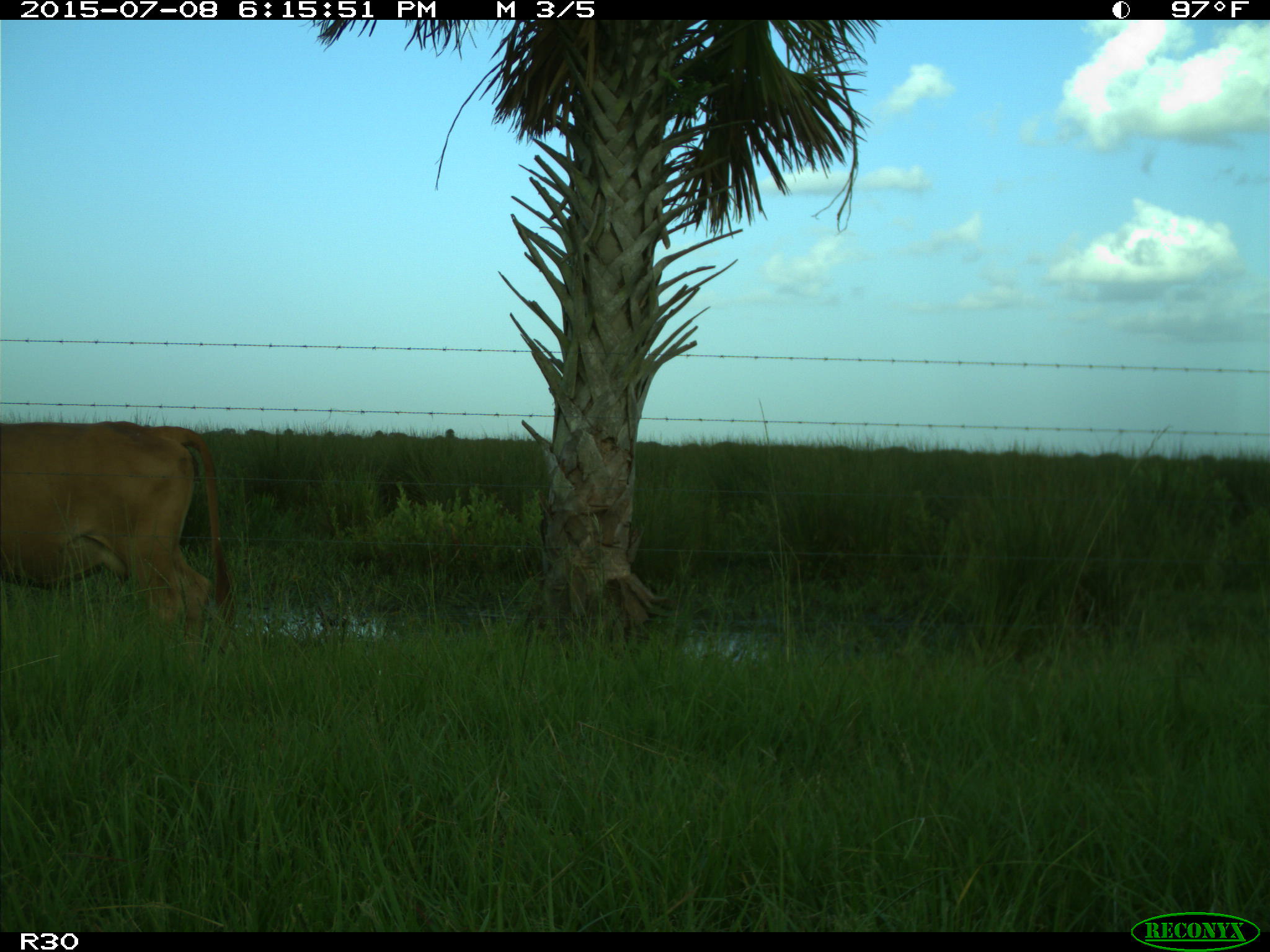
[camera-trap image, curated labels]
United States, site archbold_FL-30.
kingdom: Animalia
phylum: Chordata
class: Mammalia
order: Artiodactyla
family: Bovidae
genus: Bos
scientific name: Bos taurus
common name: domestic cow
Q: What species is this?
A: Bos taurus (domestic cow).